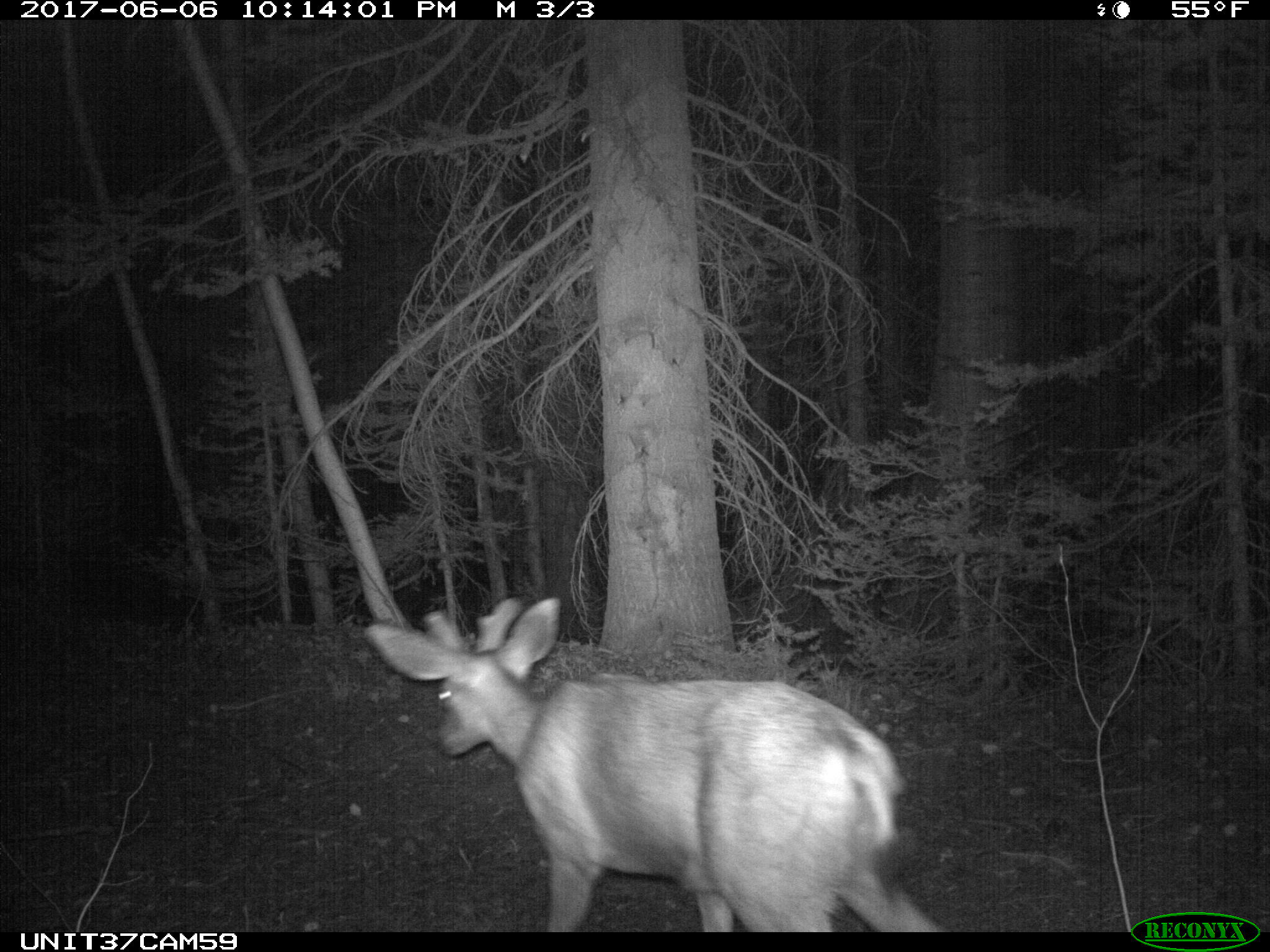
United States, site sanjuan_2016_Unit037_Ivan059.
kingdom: Animalia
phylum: Chordata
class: Mammalia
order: Artiodactyla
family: Cervidae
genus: Odocoileus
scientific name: Odocoileus hemionus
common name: mule deer